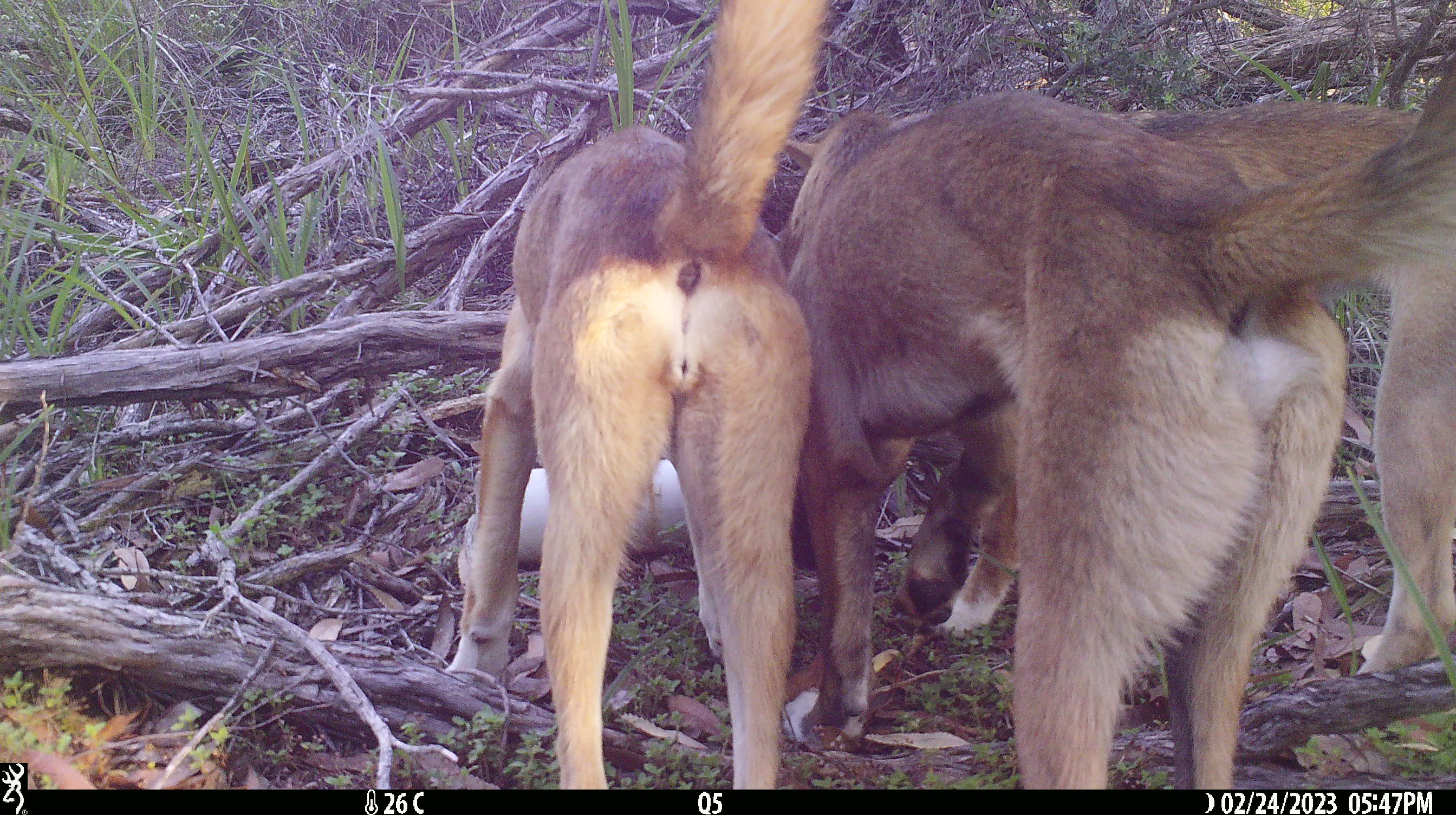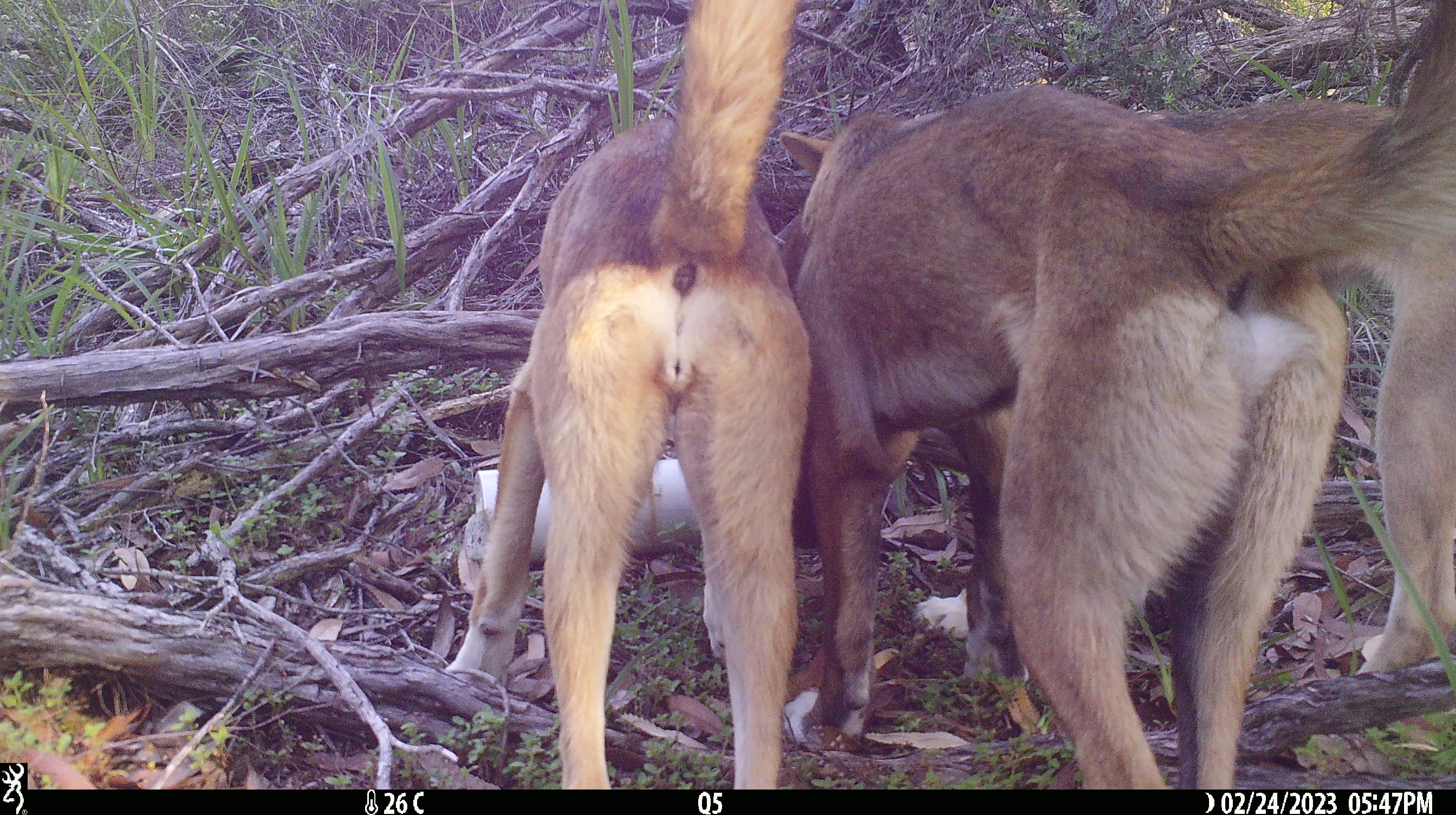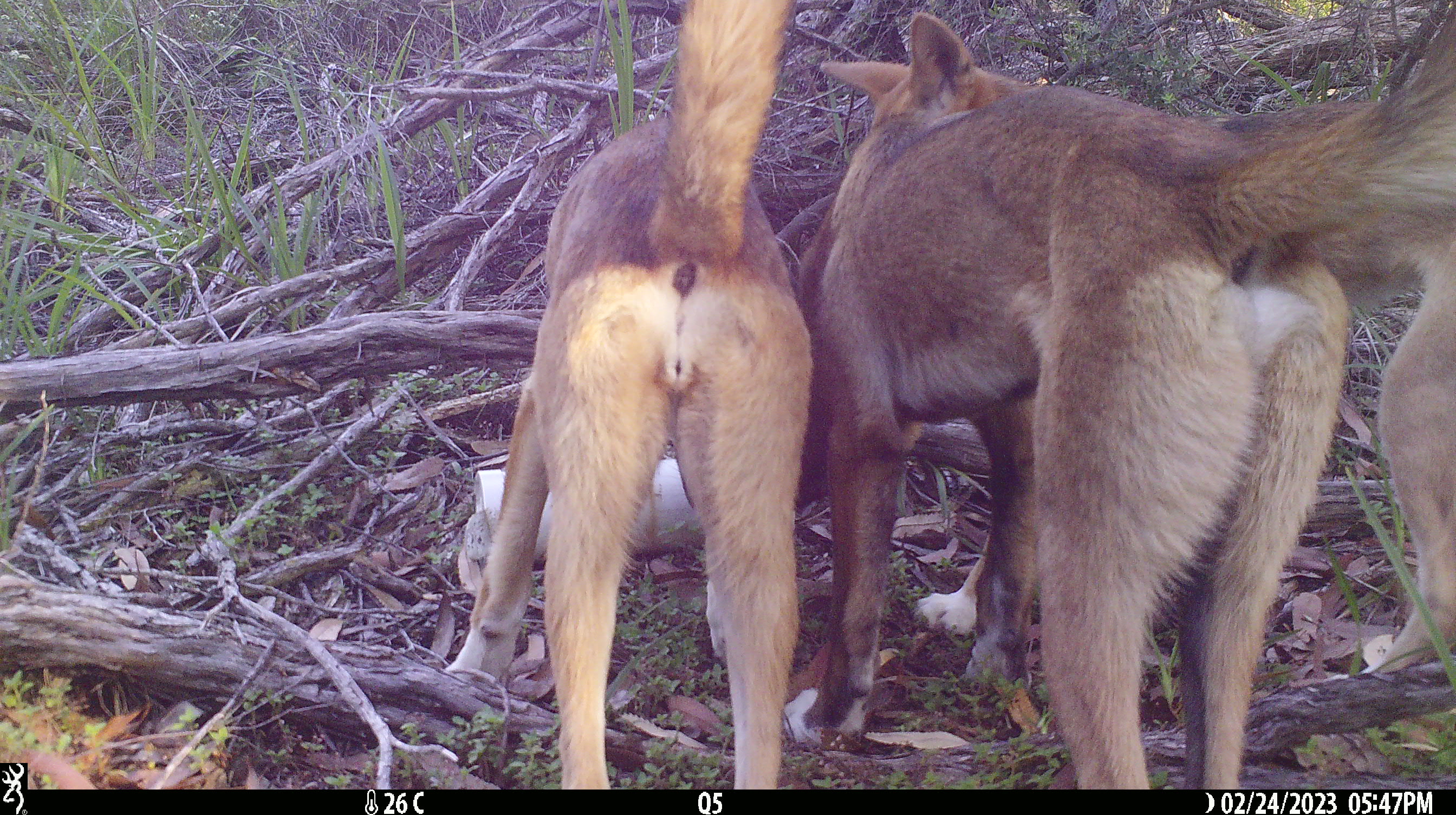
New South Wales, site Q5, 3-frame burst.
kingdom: Animalia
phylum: Chordata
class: Mammalia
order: Carnivora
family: Canidae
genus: Canis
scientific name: Canis familiaris dingo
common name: dingo